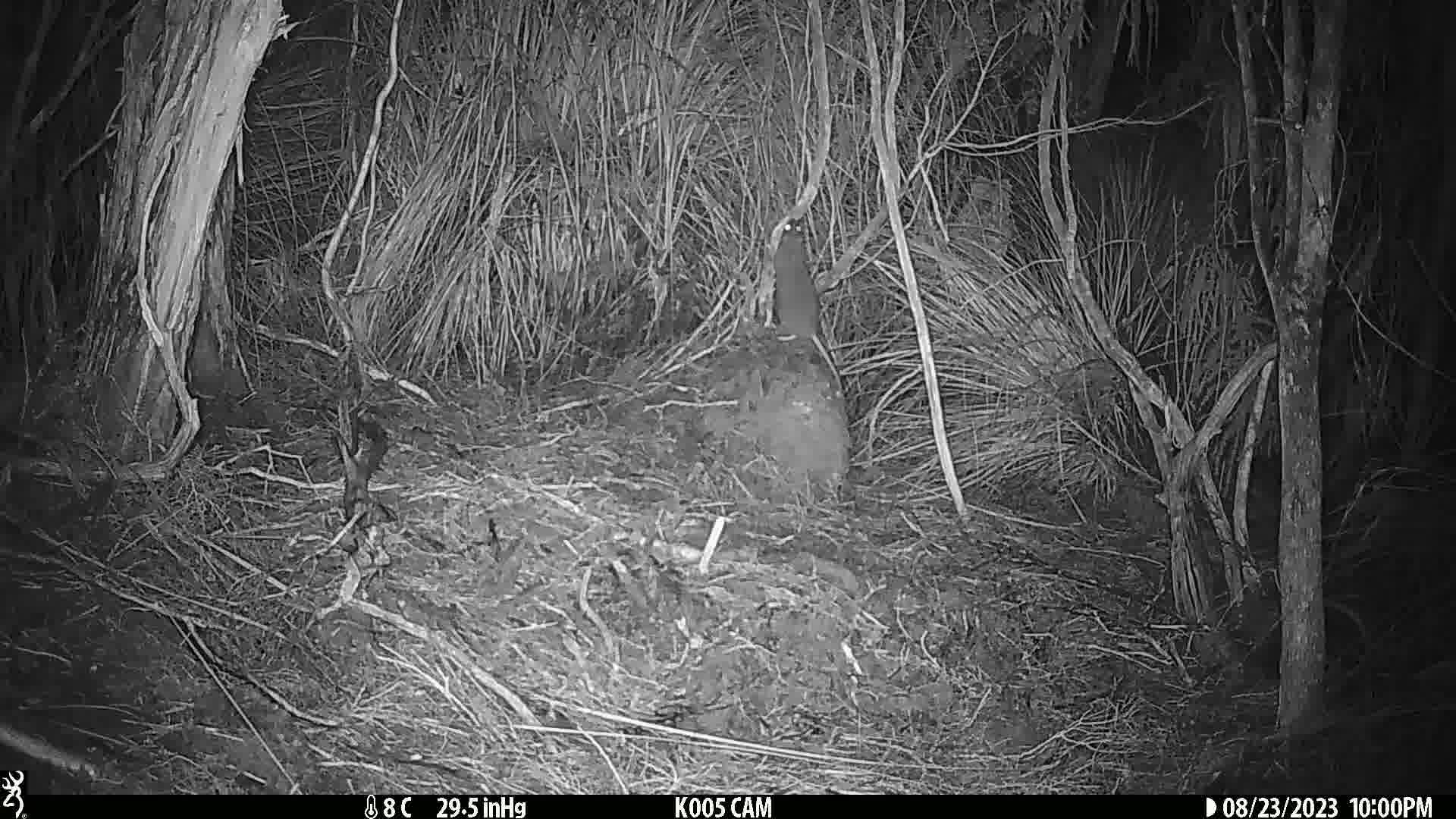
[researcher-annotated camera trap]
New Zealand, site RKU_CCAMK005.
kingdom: Animalia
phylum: Chordata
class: Mammalia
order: Rodentia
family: Muridae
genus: Rattus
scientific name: Rattus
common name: rat